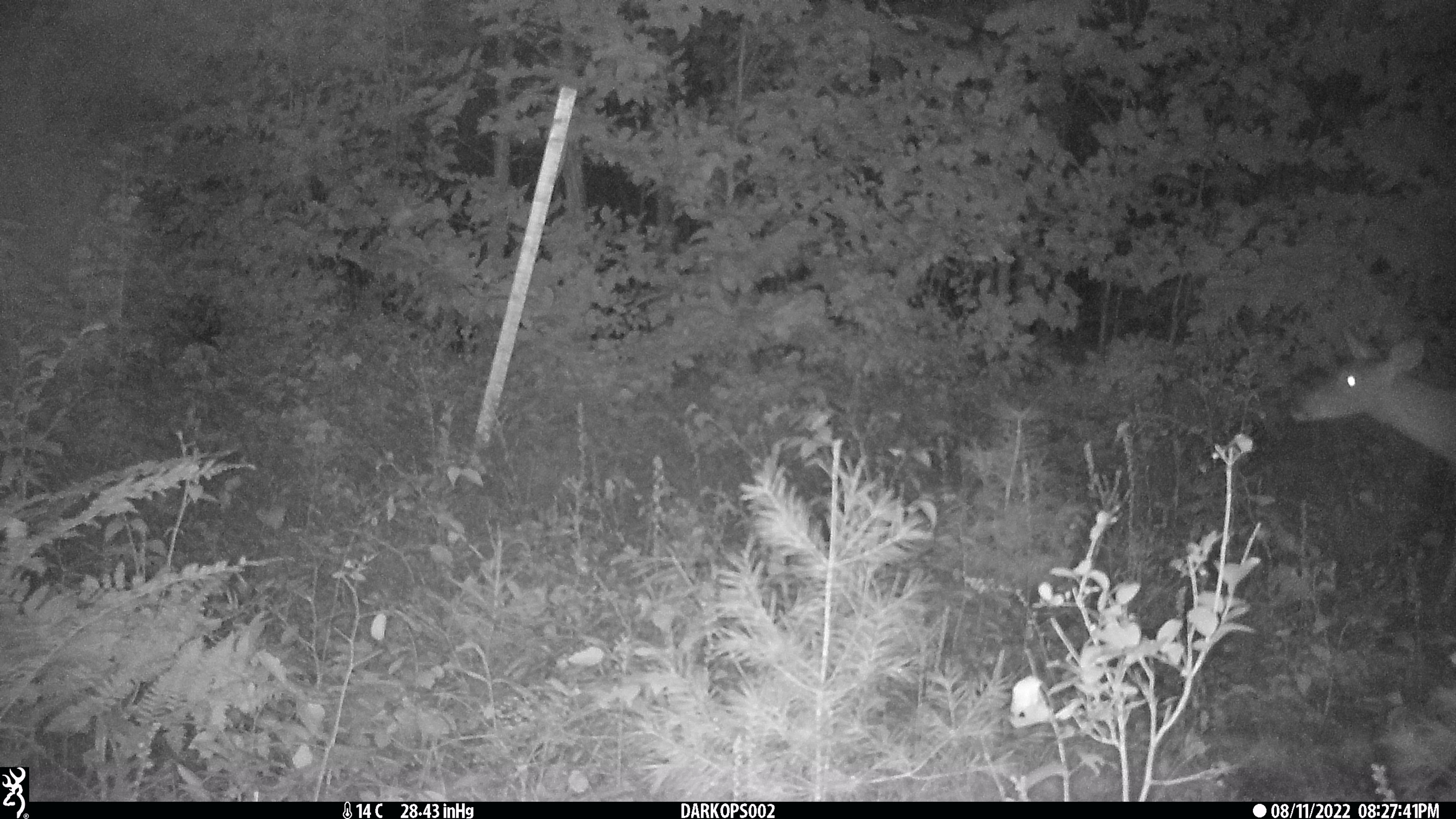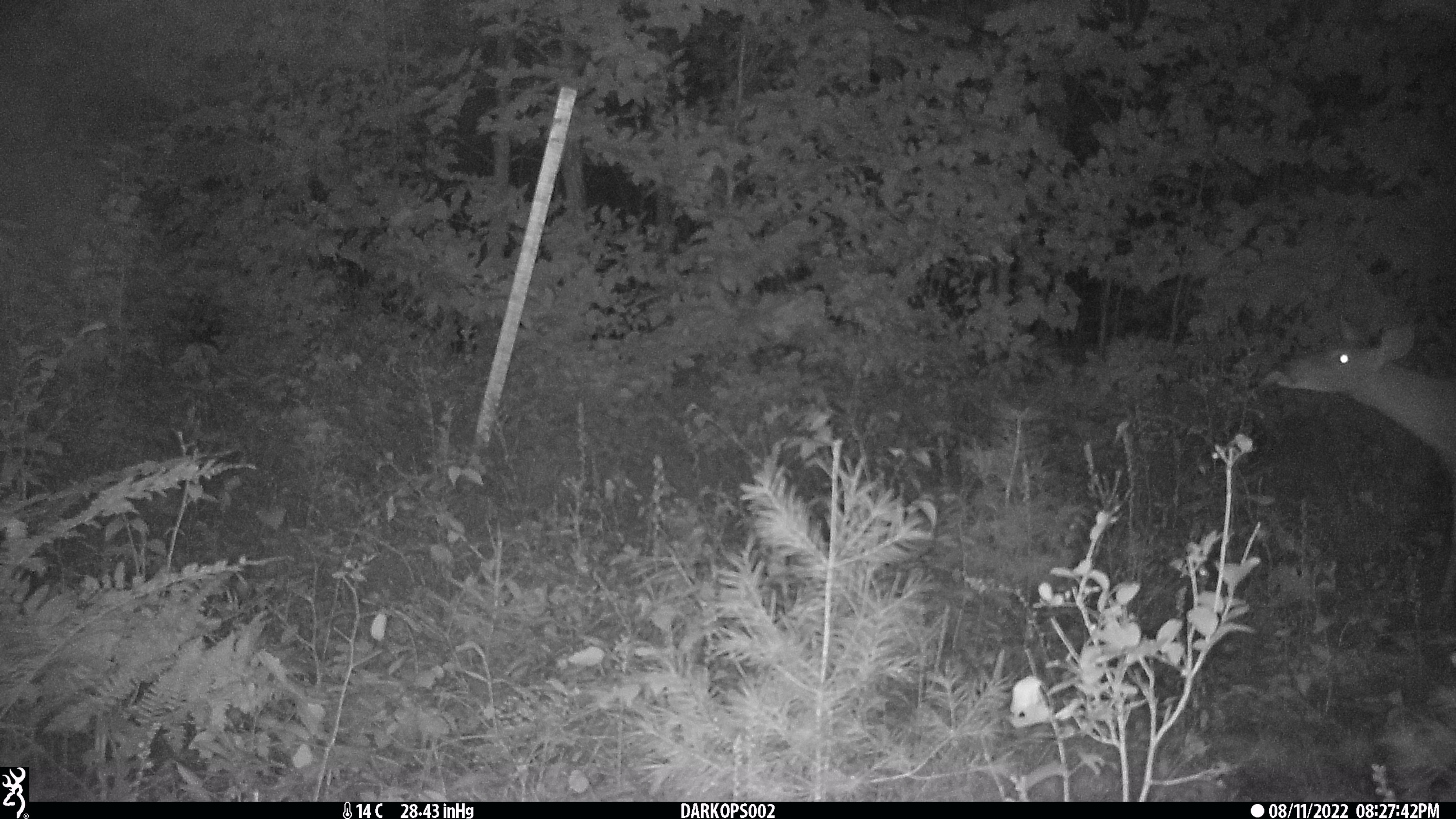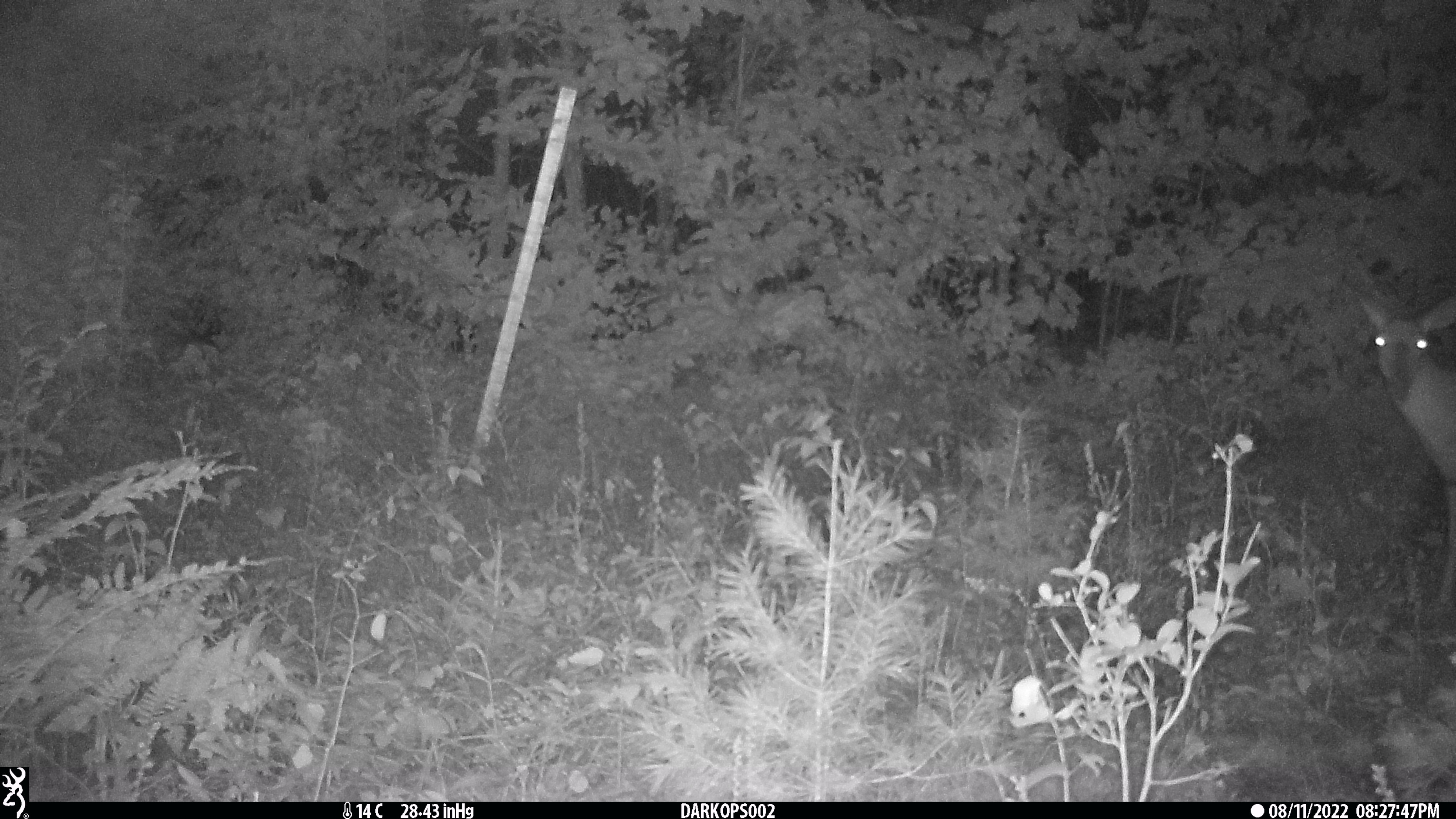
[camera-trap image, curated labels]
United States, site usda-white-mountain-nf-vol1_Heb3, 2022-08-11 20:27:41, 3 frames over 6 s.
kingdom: Animalia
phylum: Chordata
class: Mammalia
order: Artiodactyla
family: Cervidae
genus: Odocoileus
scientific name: Odocoileus virginianus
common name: white-tailed deer